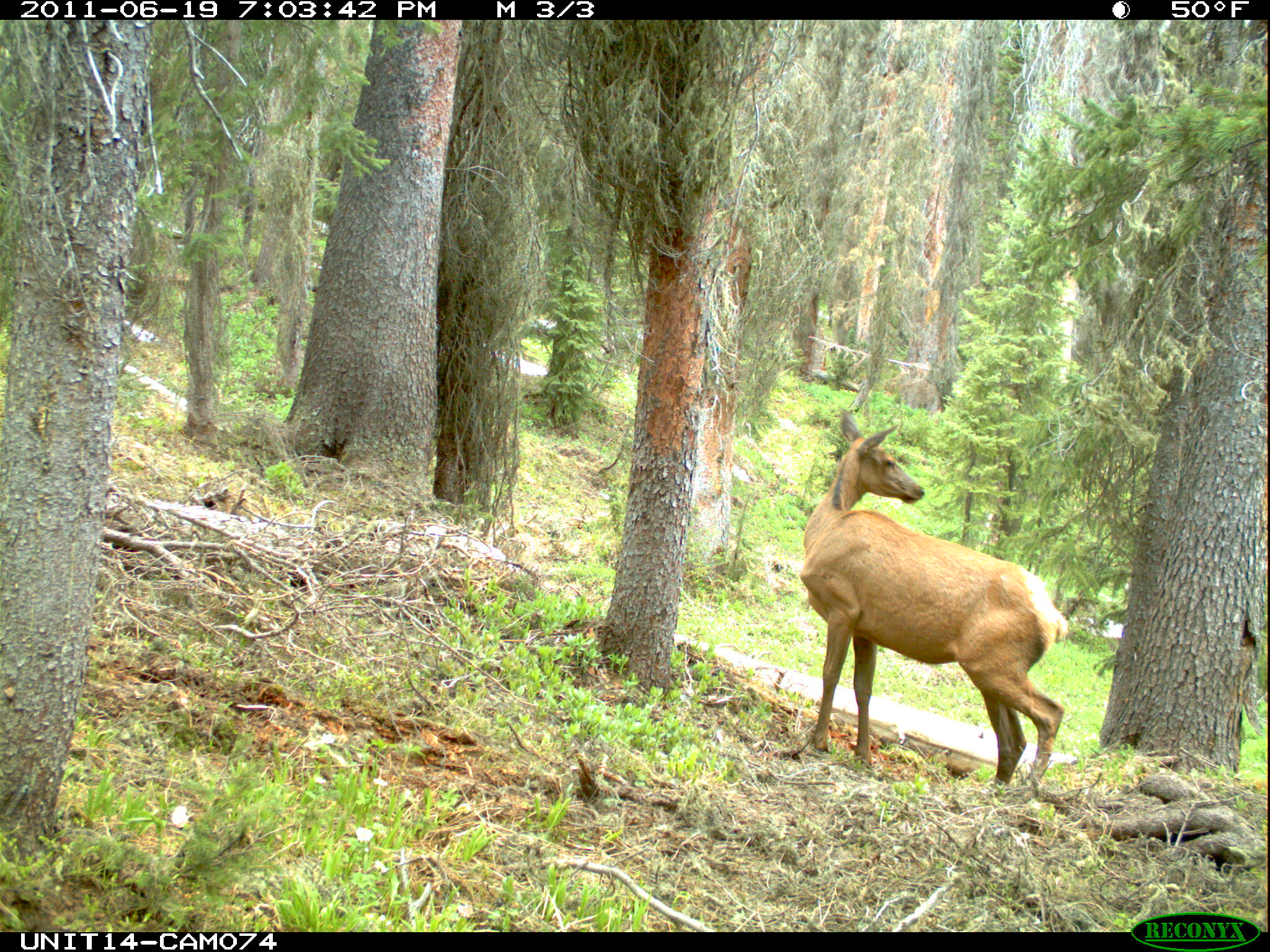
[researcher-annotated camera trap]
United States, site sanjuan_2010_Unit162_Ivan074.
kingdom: Animalia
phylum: Chordata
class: Mammalia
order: Artiodactyla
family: Cervidae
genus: Cervus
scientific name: Cervus elaphus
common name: red deer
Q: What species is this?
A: Cervus elaphus (red deer).